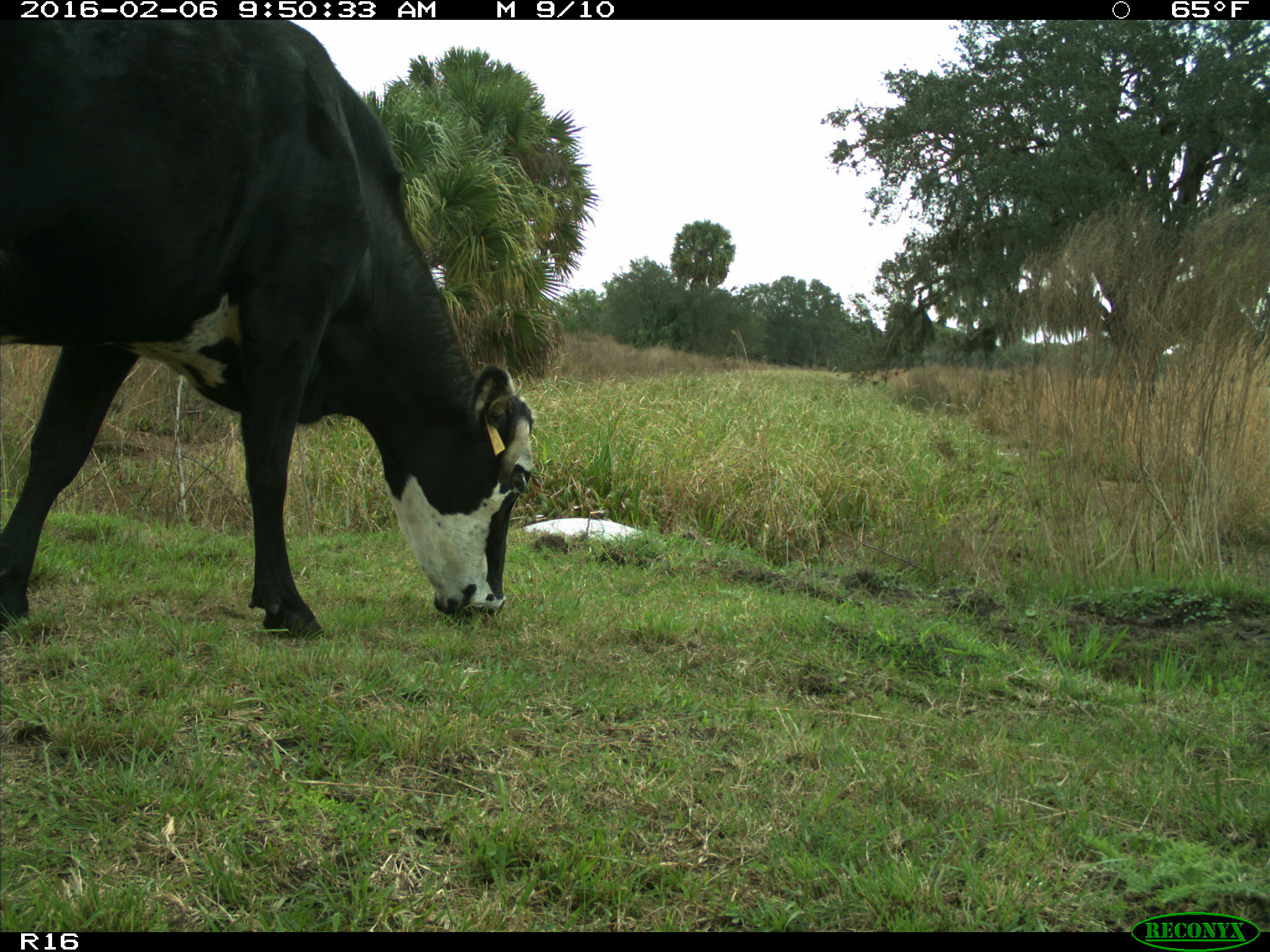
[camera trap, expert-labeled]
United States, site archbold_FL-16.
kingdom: Animalia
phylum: Chordata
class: Mammalia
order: Artiodactyla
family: Bovidae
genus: Bos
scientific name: Bos taurus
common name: domestic cow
Bos taurus (domestic cow).